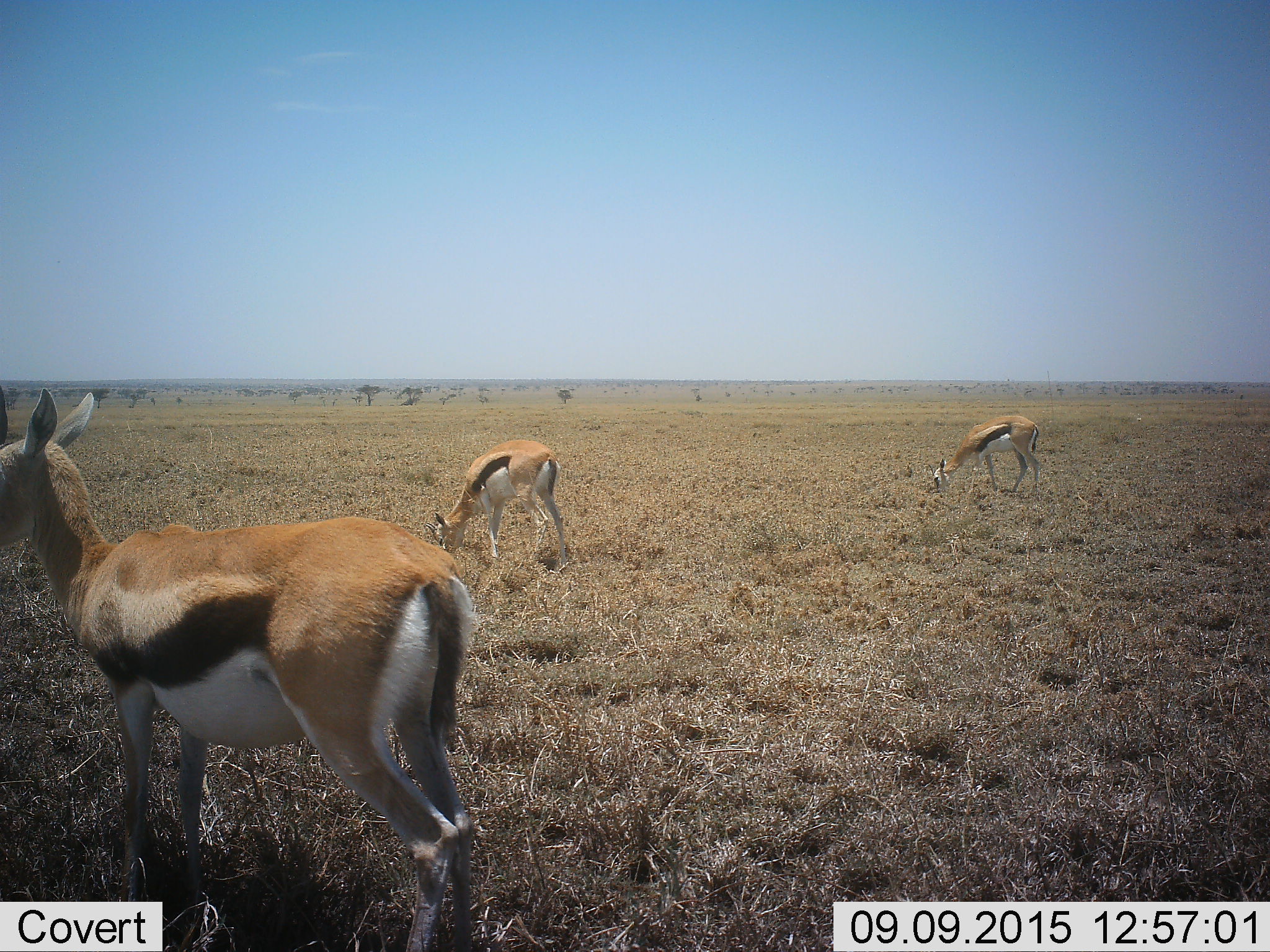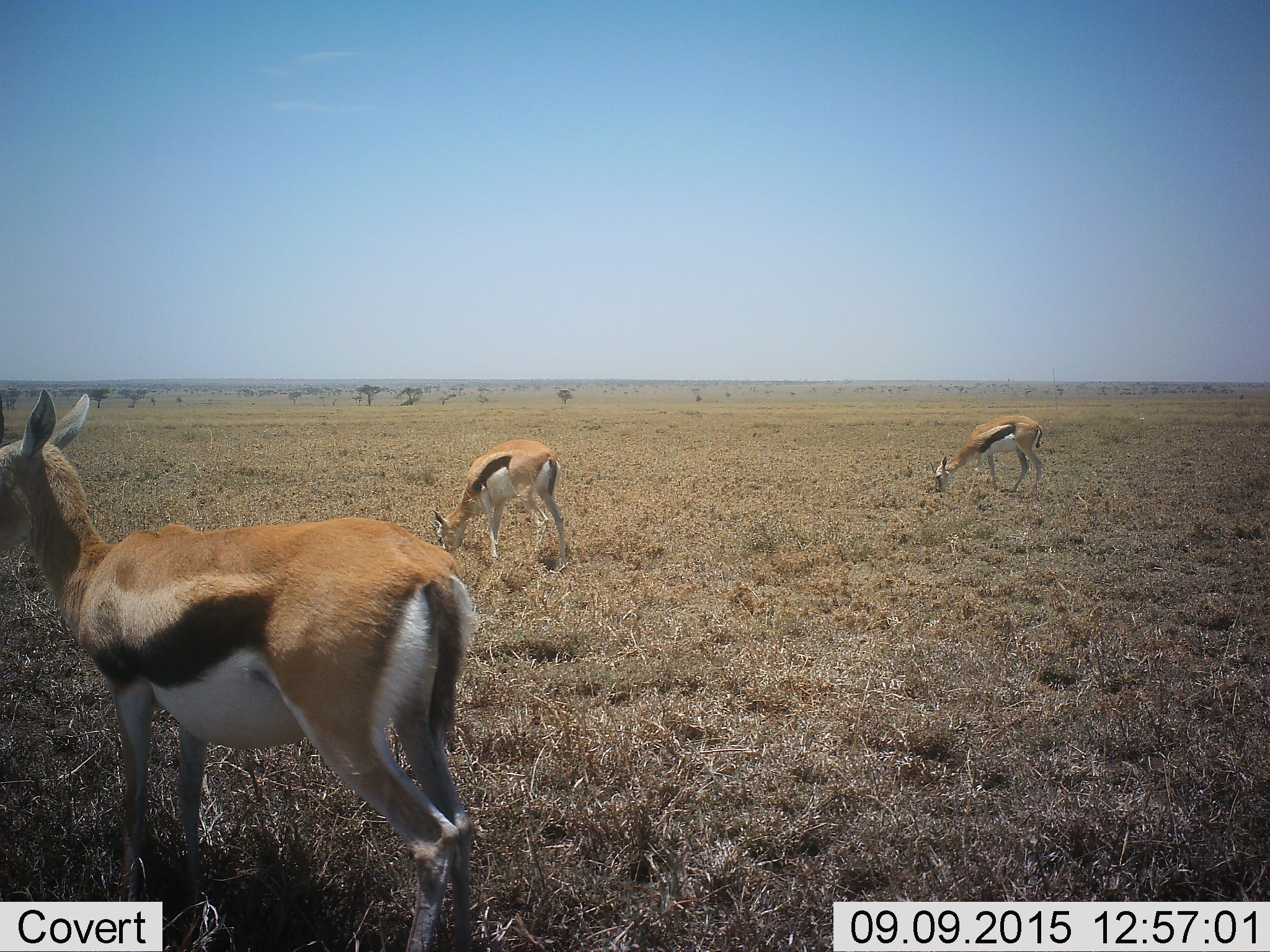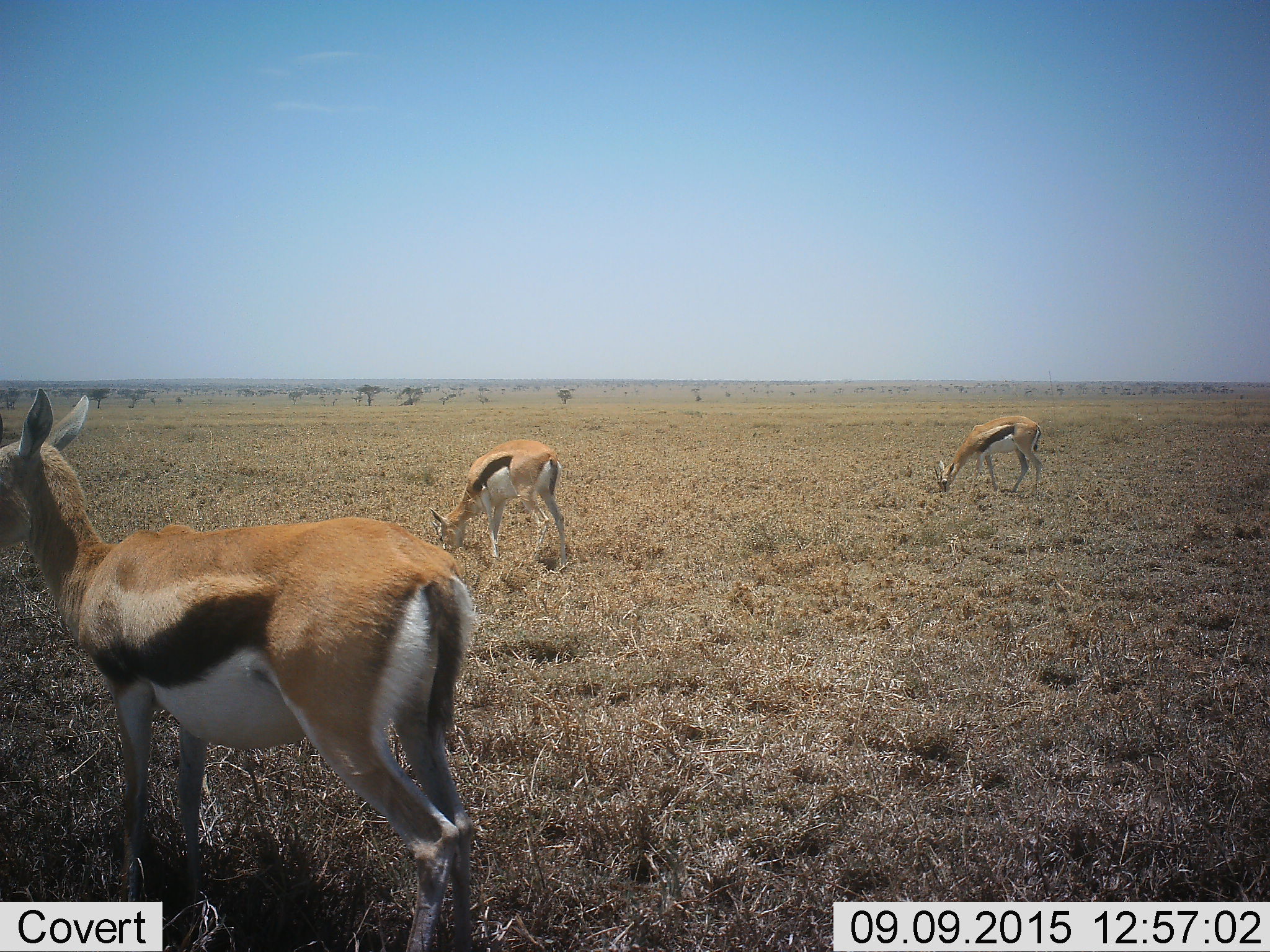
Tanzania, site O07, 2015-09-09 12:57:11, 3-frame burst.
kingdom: Animalia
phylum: Chordata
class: Mammalia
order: Artiodactyla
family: Bovidae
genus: Eudorcas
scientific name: Eudorcas thomsonii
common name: thomson's gazelle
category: gazellethomsons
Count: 3.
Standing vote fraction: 78%.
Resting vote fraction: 0%.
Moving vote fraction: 11%.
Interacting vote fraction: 0%.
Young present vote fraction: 11%.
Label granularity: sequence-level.